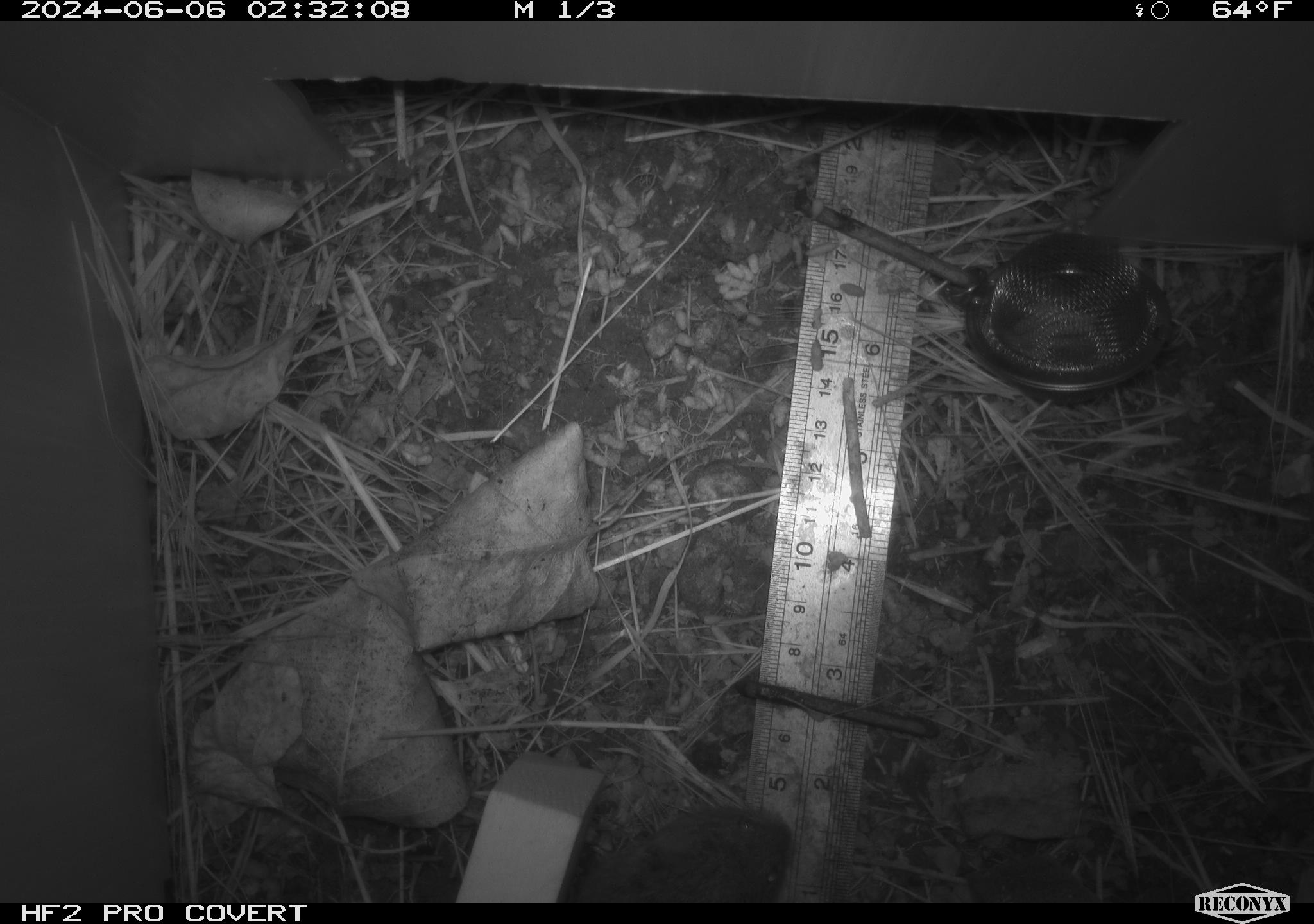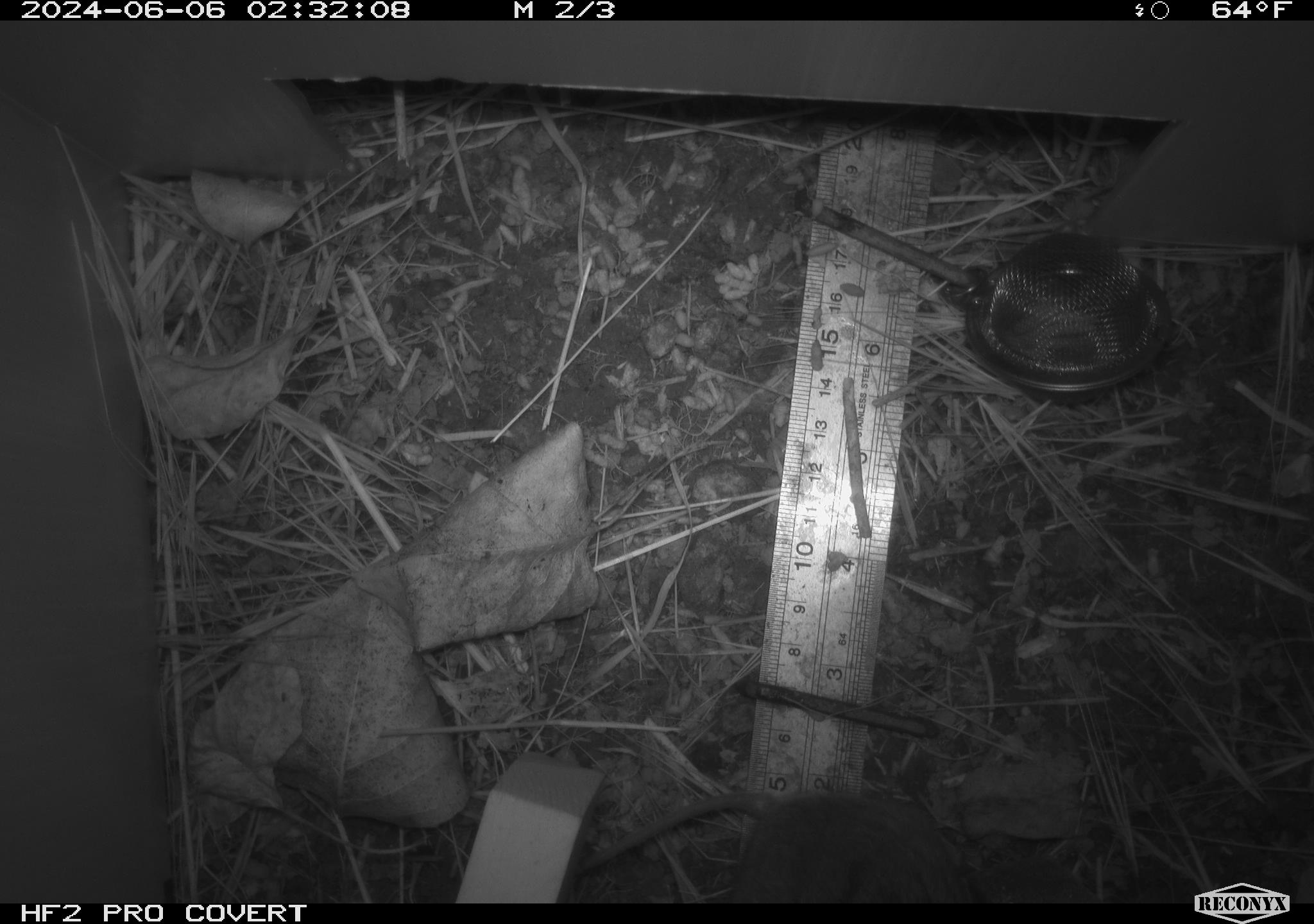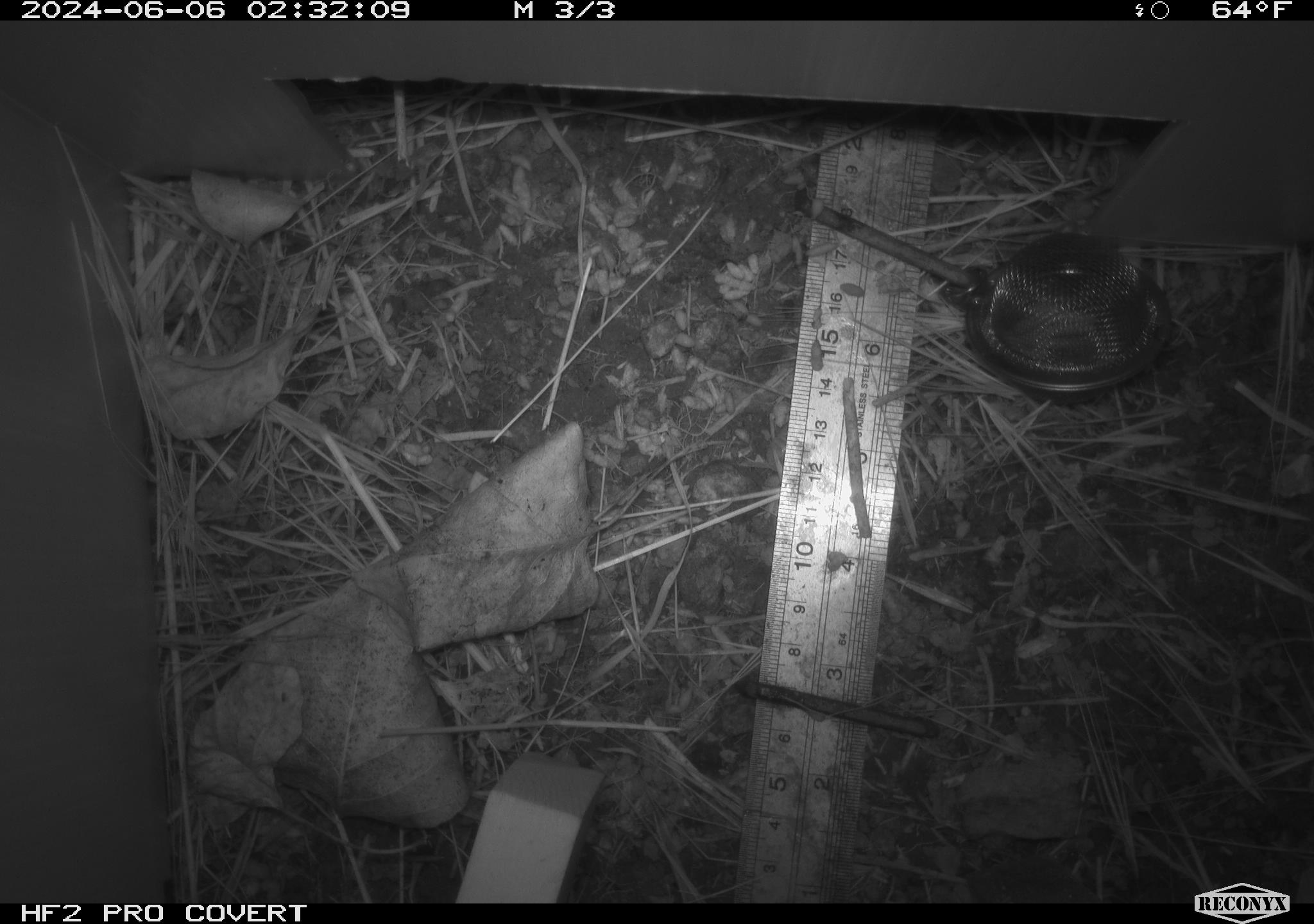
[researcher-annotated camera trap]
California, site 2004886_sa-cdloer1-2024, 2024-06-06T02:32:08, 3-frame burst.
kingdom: Animalia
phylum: Chordata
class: Mammalia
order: Rodentia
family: Cricetidae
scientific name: Arvicolinae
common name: voles, lemmings, and muskrats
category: arvicolinae subfamily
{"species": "arvicolinae subfamily (voles, lemmings, and muskrats) (Arvicolinae)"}